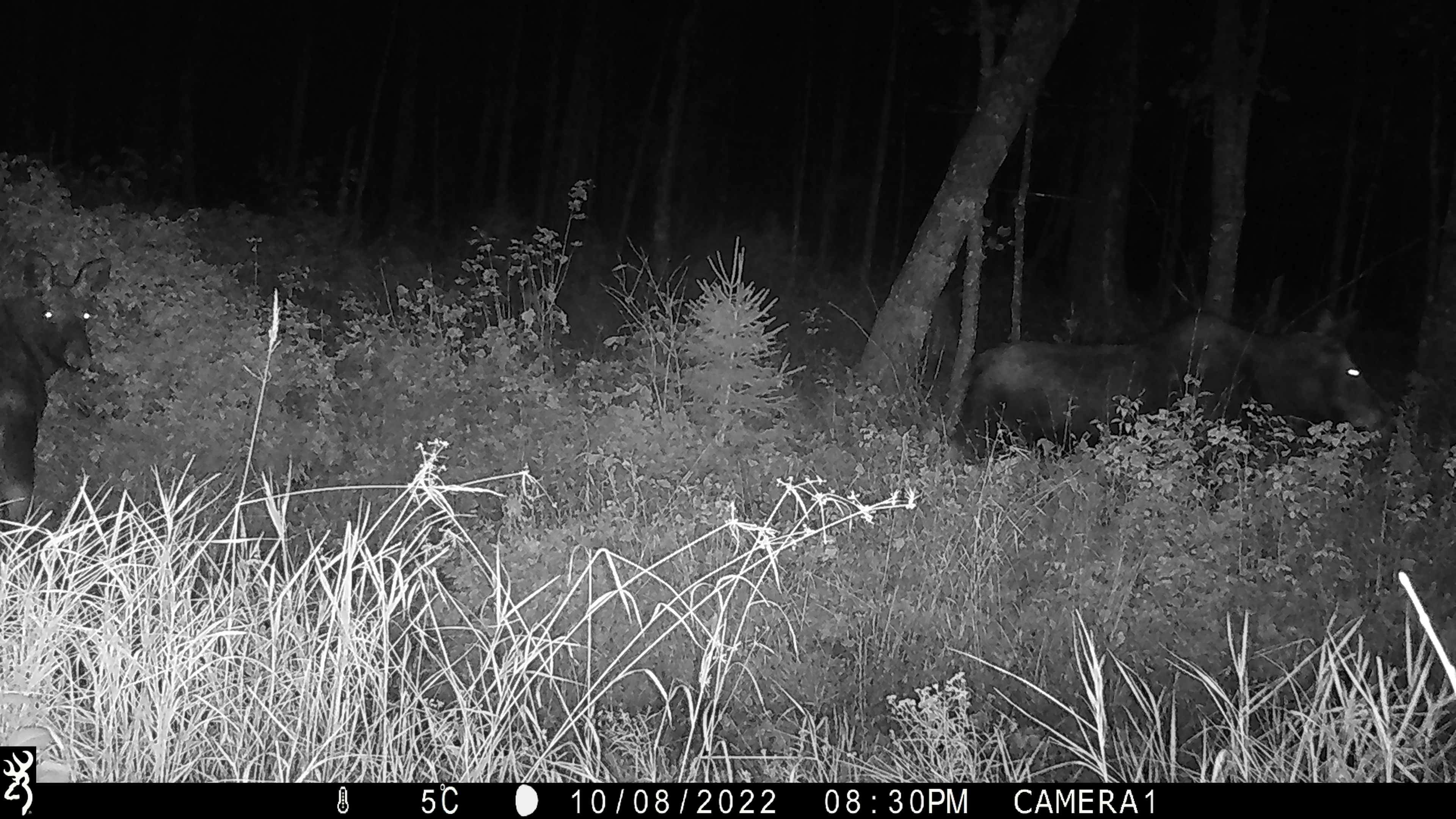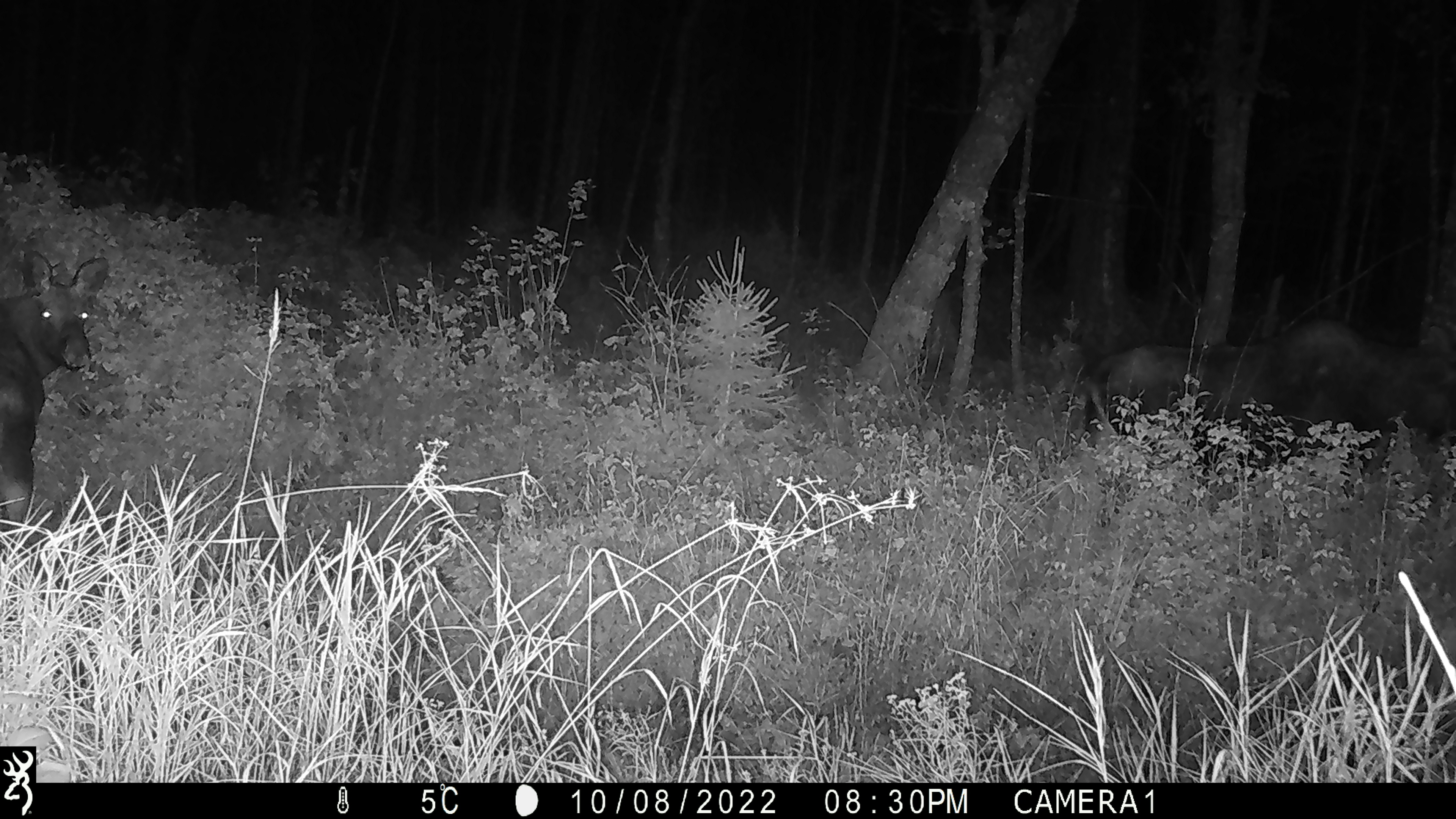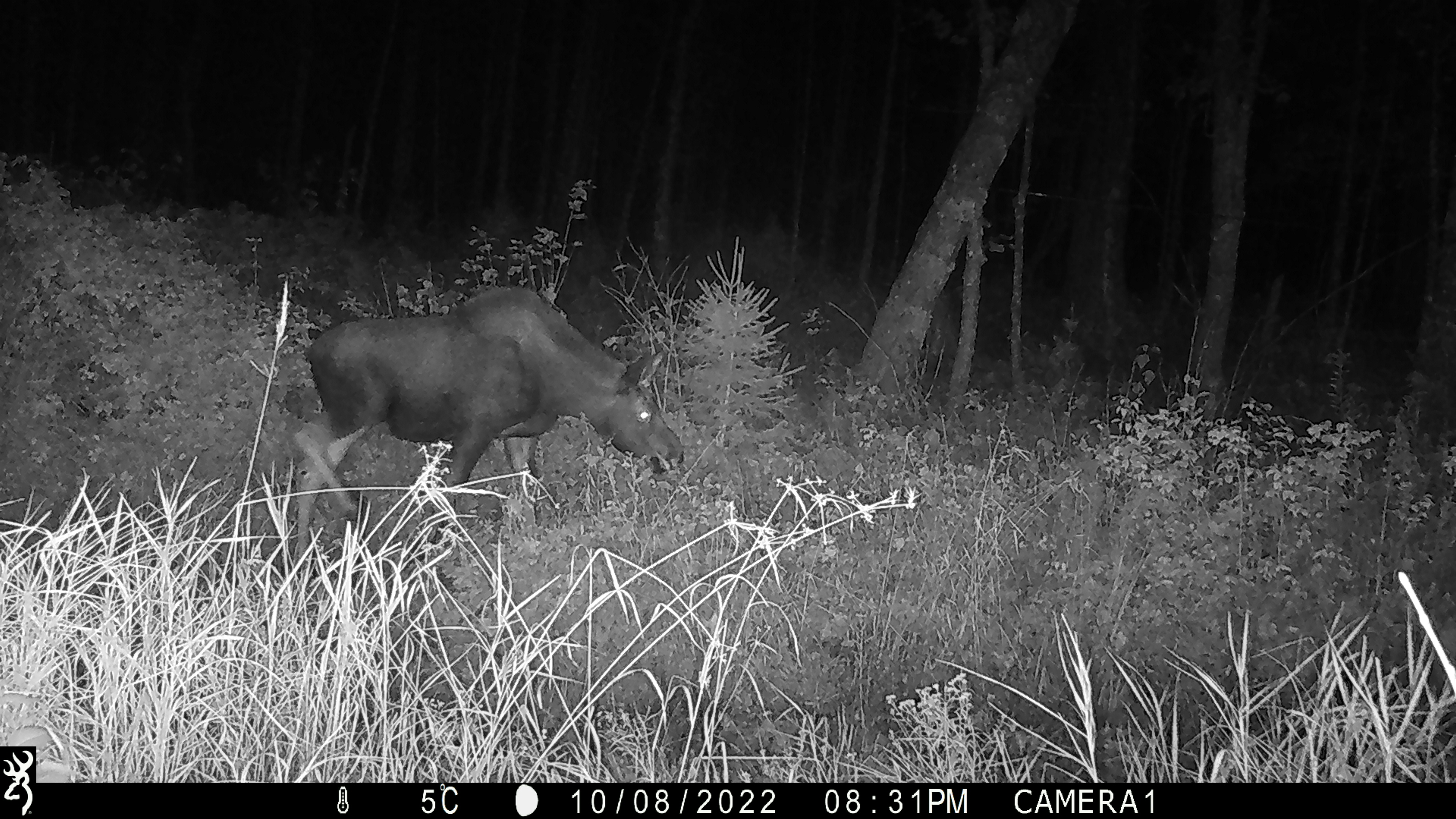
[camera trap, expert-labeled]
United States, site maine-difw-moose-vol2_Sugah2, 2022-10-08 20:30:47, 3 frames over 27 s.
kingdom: Animalia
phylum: Chordata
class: Mammalia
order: Artiodactyla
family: Cervidae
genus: Alces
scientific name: Alces alces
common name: moose